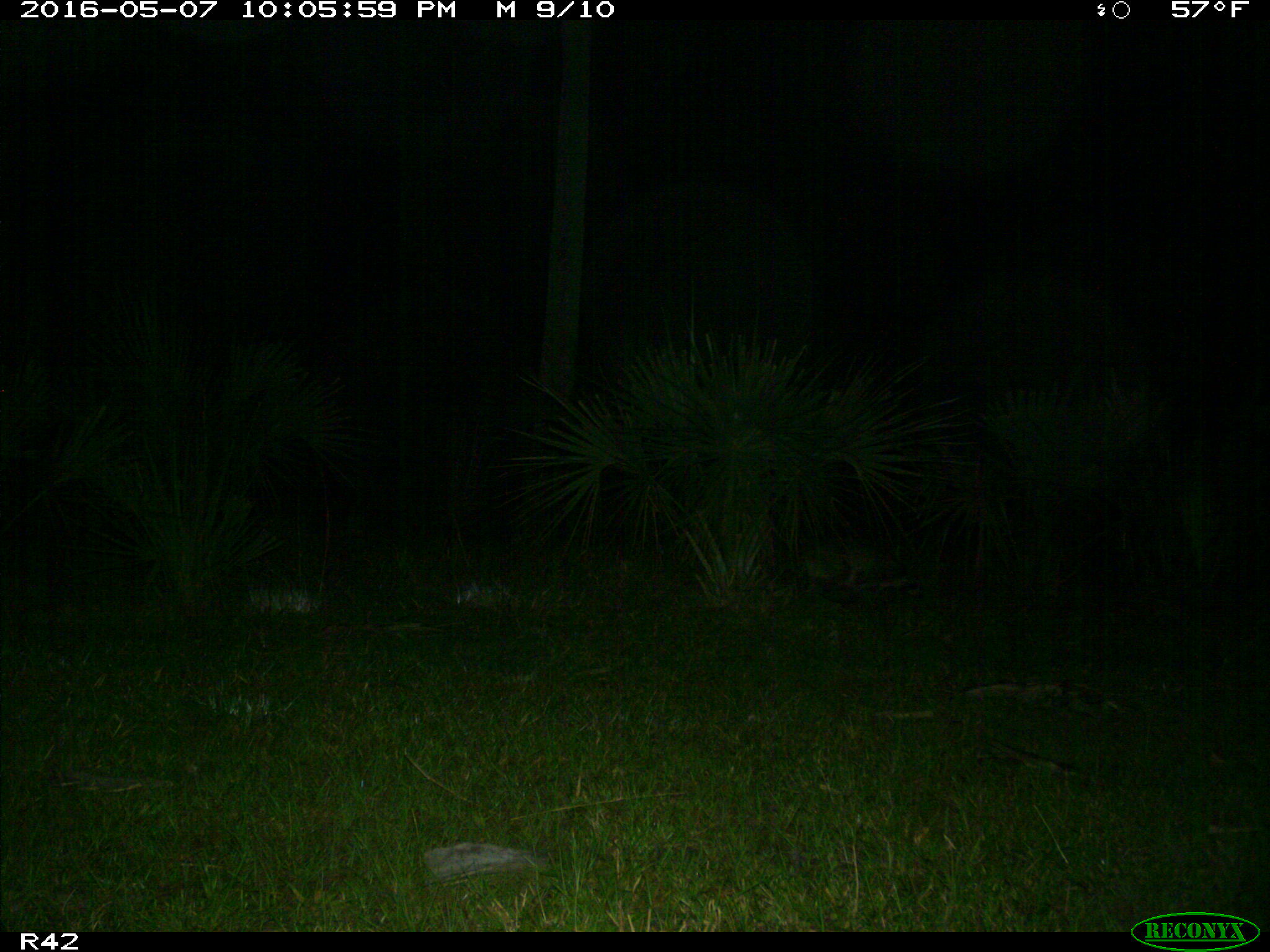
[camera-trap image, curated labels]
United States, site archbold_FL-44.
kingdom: Animalia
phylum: Chordata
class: Mammalia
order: Carnivora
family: Procyonidae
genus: Procyon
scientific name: Procyon lotor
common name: common raccoon